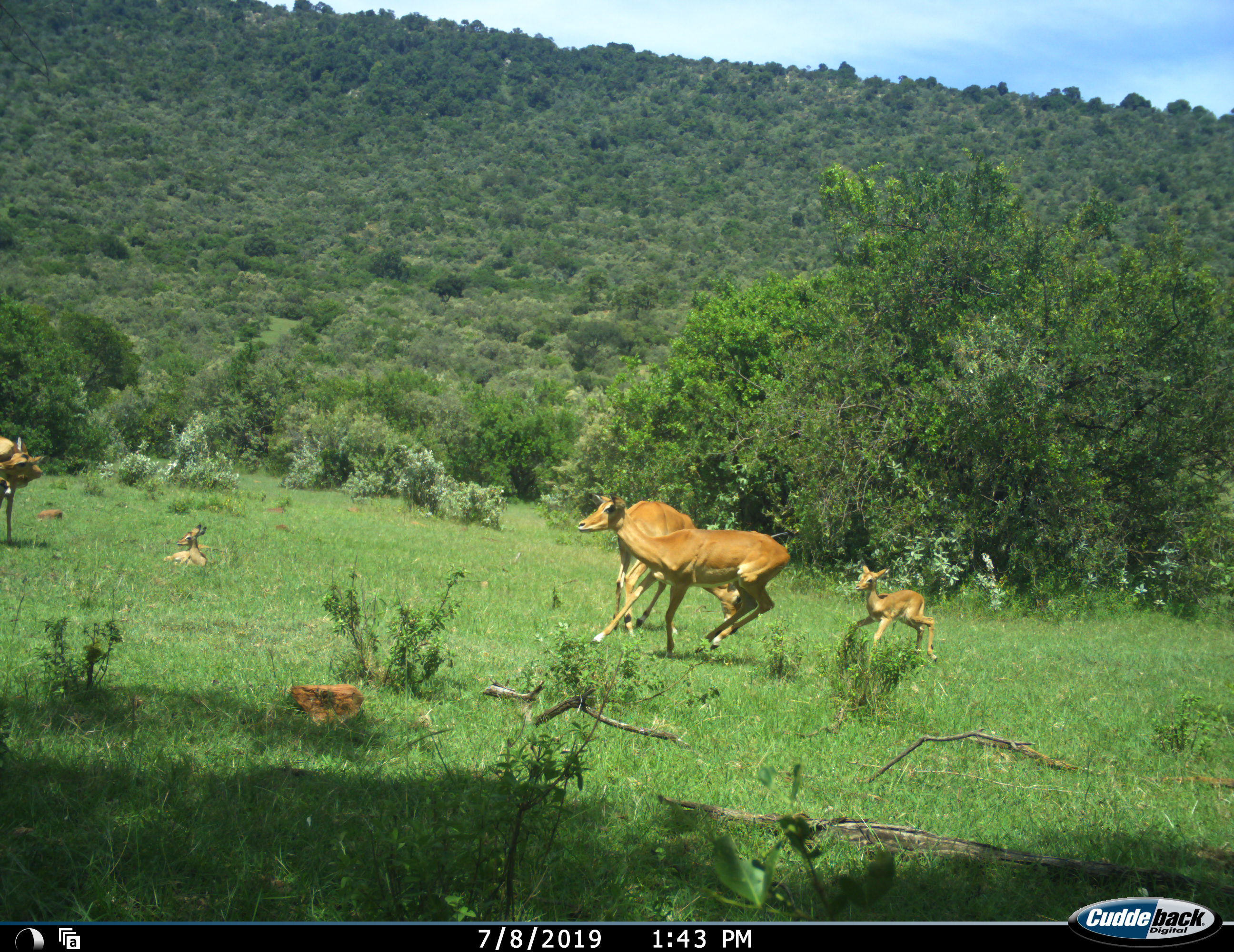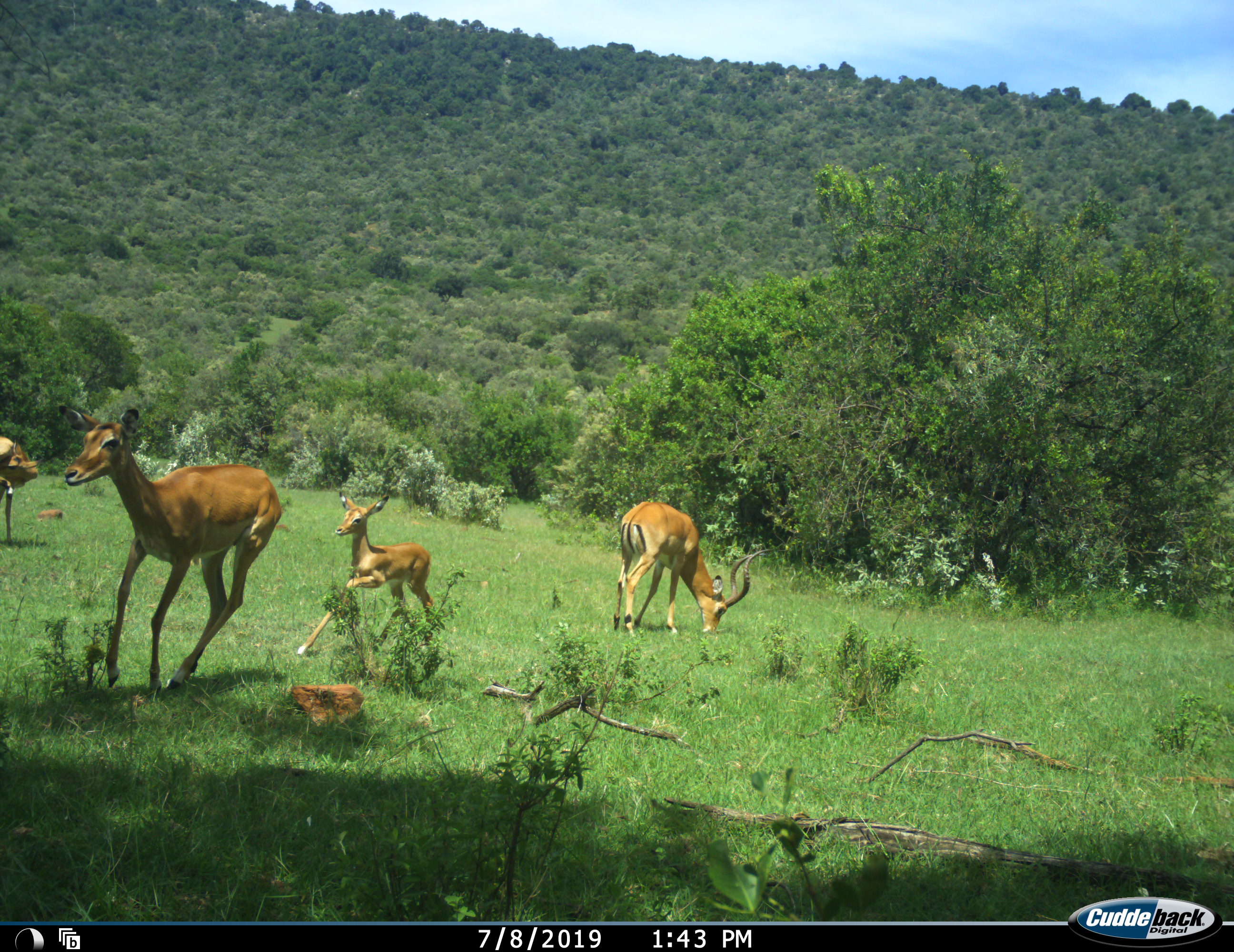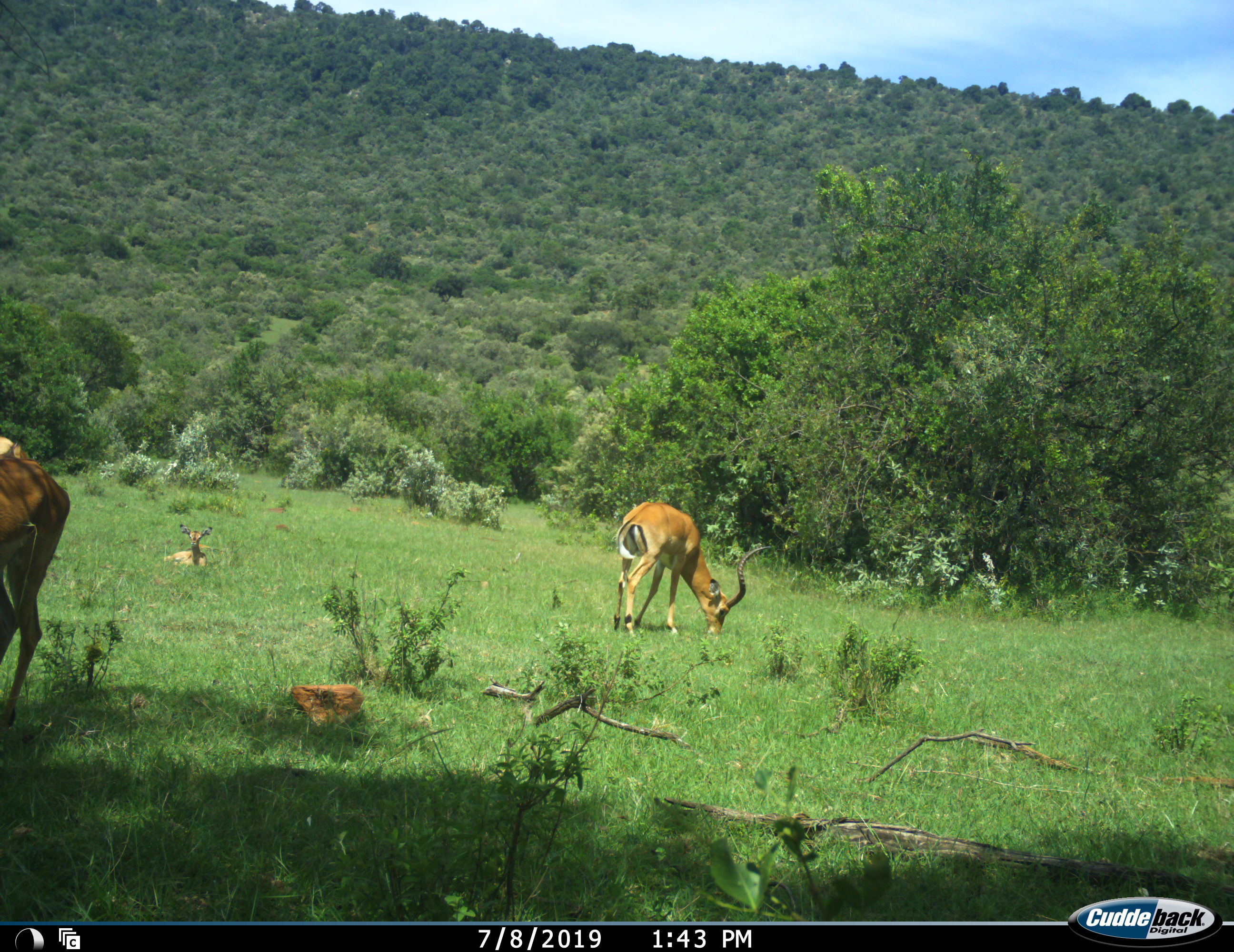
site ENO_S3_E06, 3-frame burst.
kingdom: Animalia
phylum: Chordata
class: Mammalia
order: Artiodactyla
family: Bovidae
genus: Aepyceros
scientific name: Aepyceros melampus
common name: impala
Impala (Aepyceros melampus), count 5. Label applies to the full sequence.